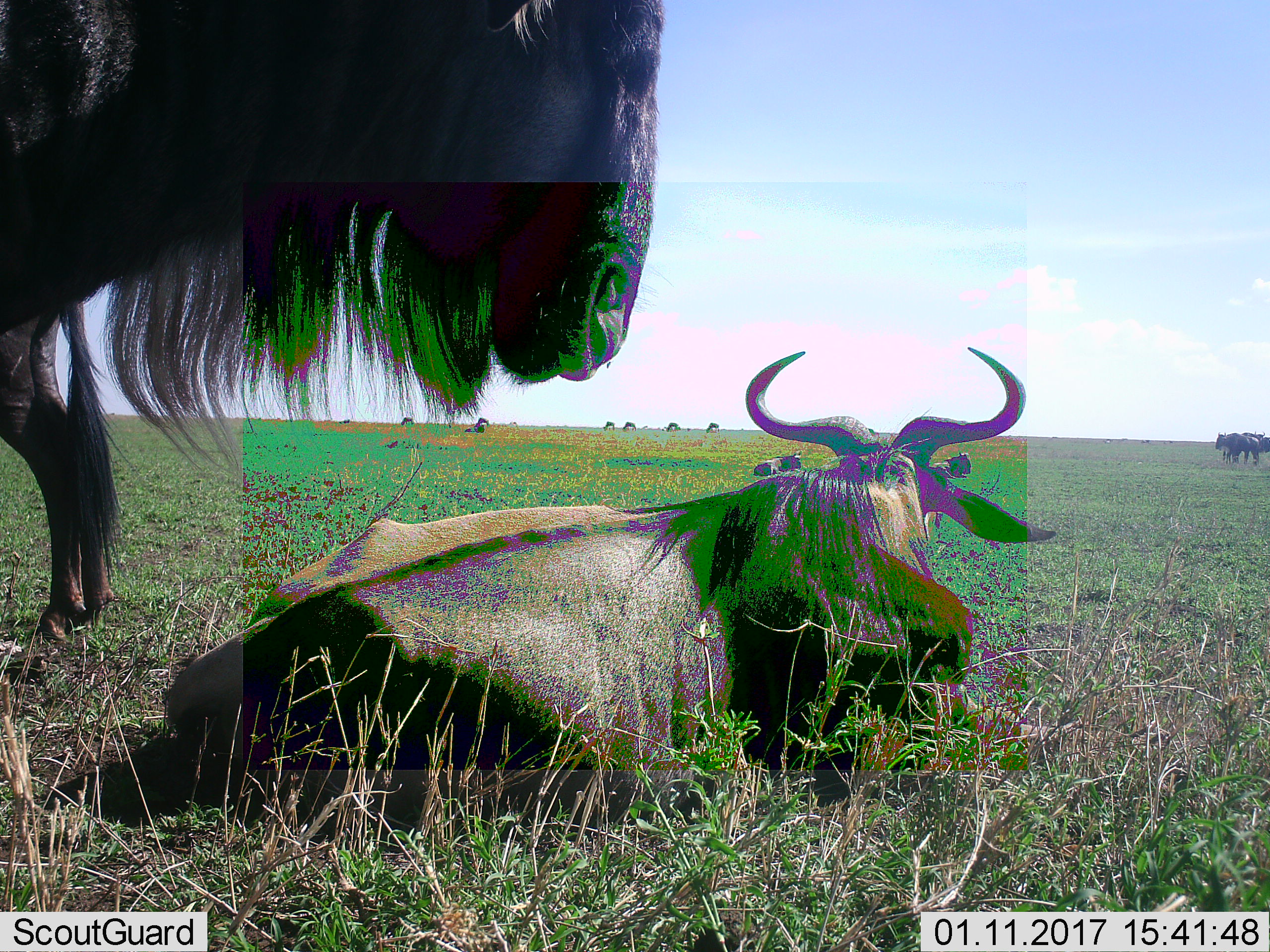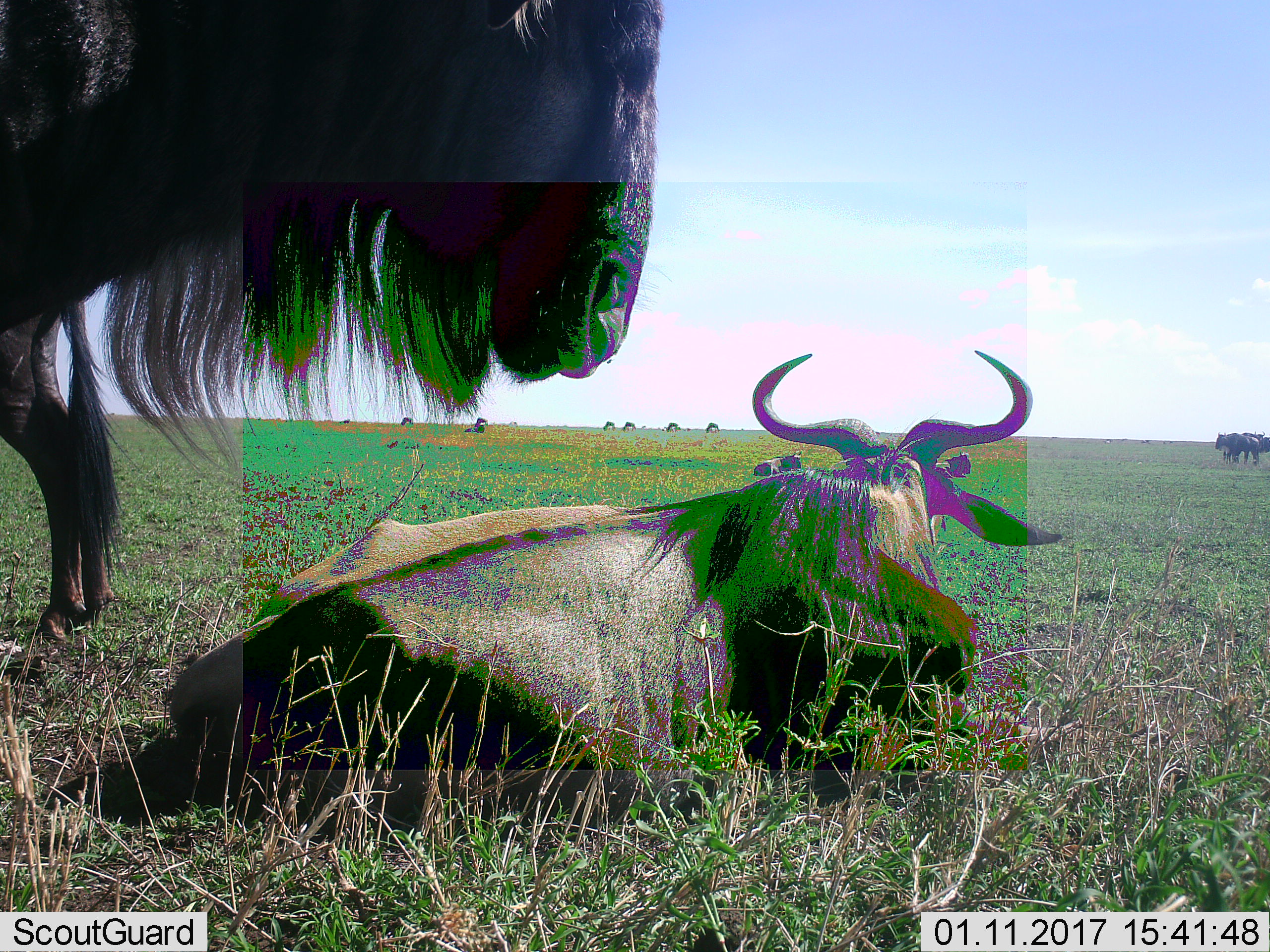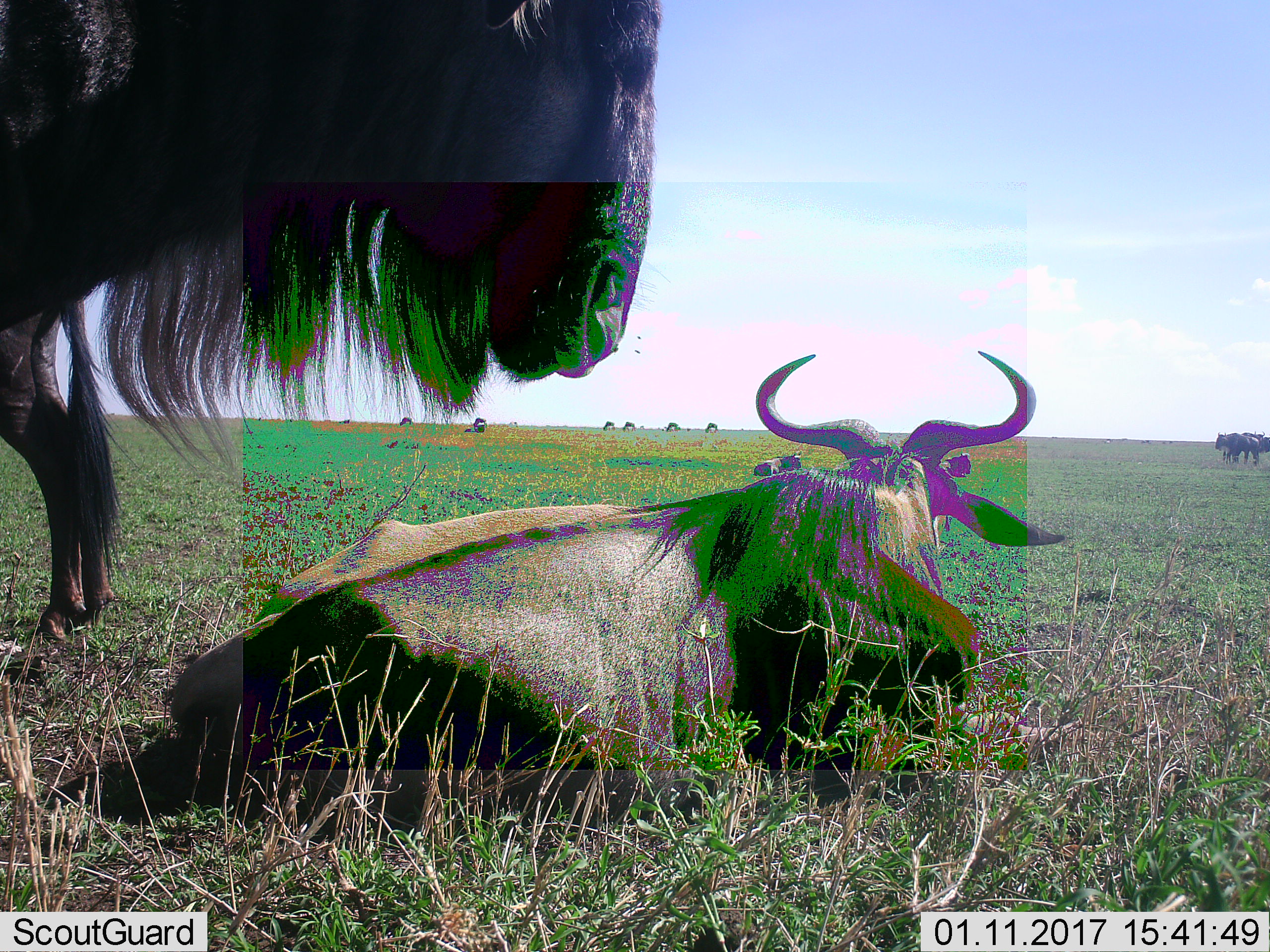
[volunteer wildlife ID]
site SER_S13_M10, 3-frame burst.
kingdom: Animalia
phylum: Chordata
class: Mammalia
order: Artiodactyla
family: Bovidae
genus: Connochaetes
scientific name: Connochaetes taurinus taurinus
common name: blue wildebeest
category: wildebeestblue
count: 11-50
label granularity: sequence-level